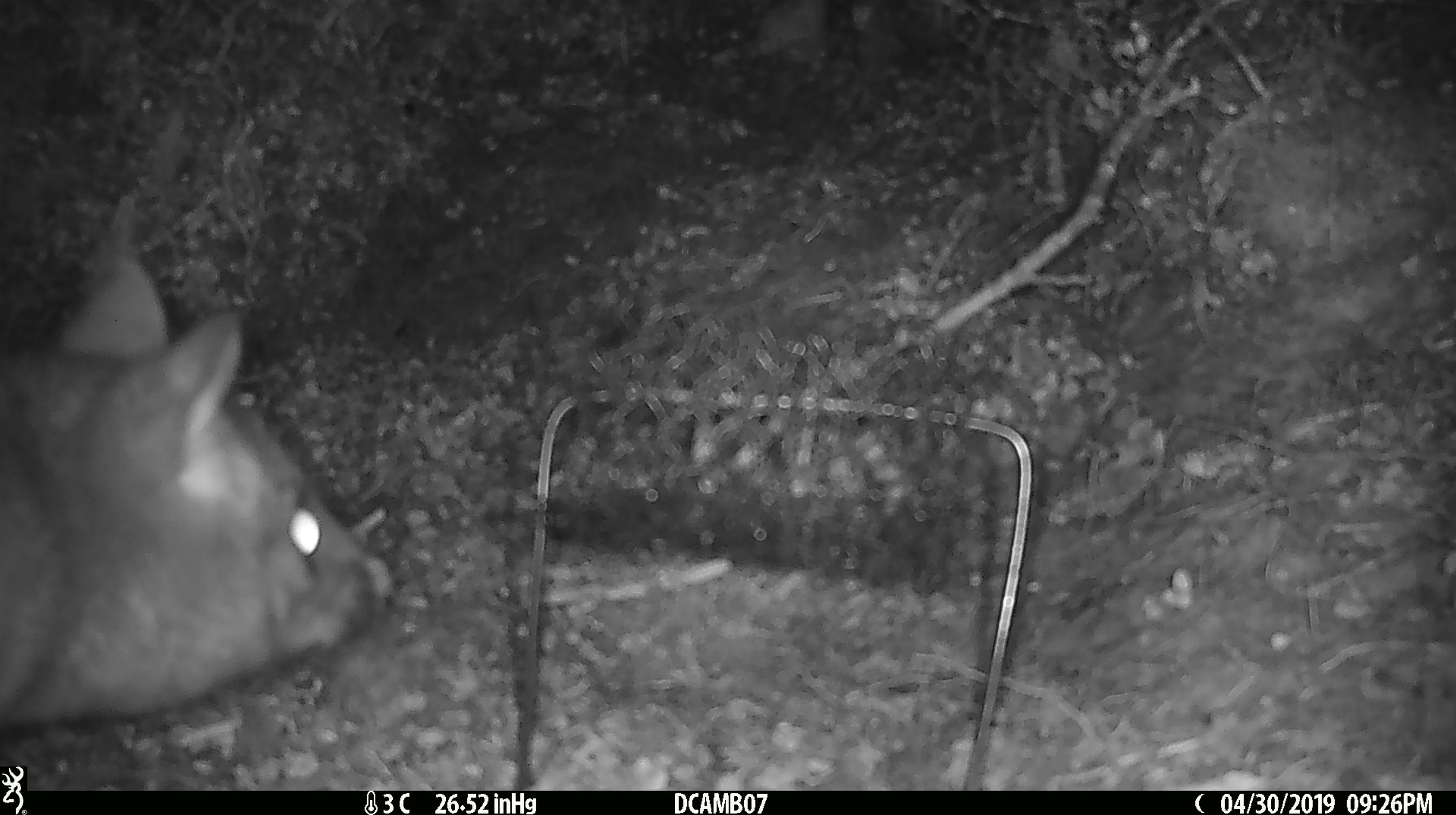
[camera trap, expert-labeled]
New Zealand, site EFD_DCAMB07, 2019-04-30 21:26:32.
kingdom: Animalia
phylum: Chordata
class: Mammalia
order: Diprotodontia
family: Phalangeridae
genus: Trichosurus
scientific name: Trichosurus vulpecula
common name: common brushtail possum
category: possum